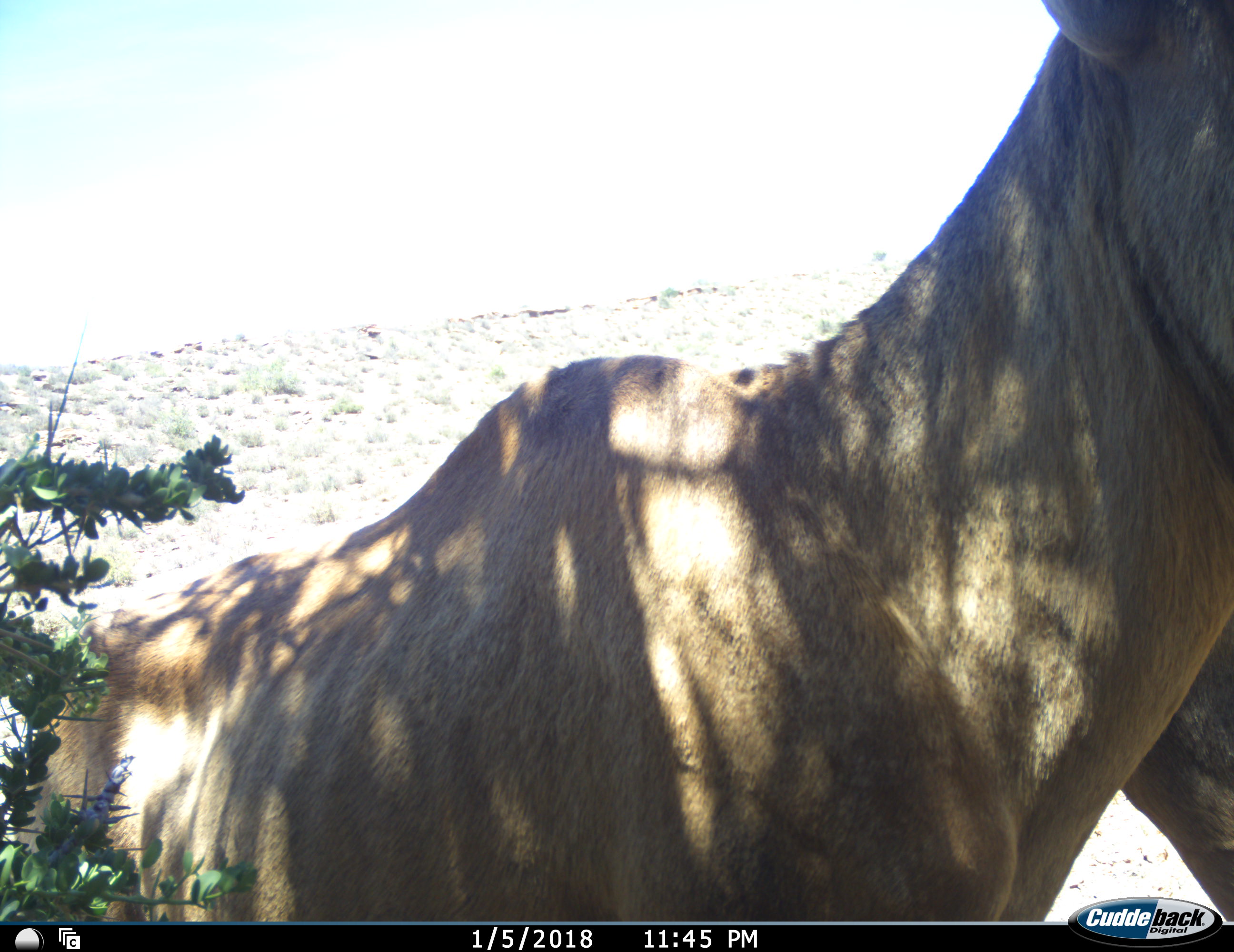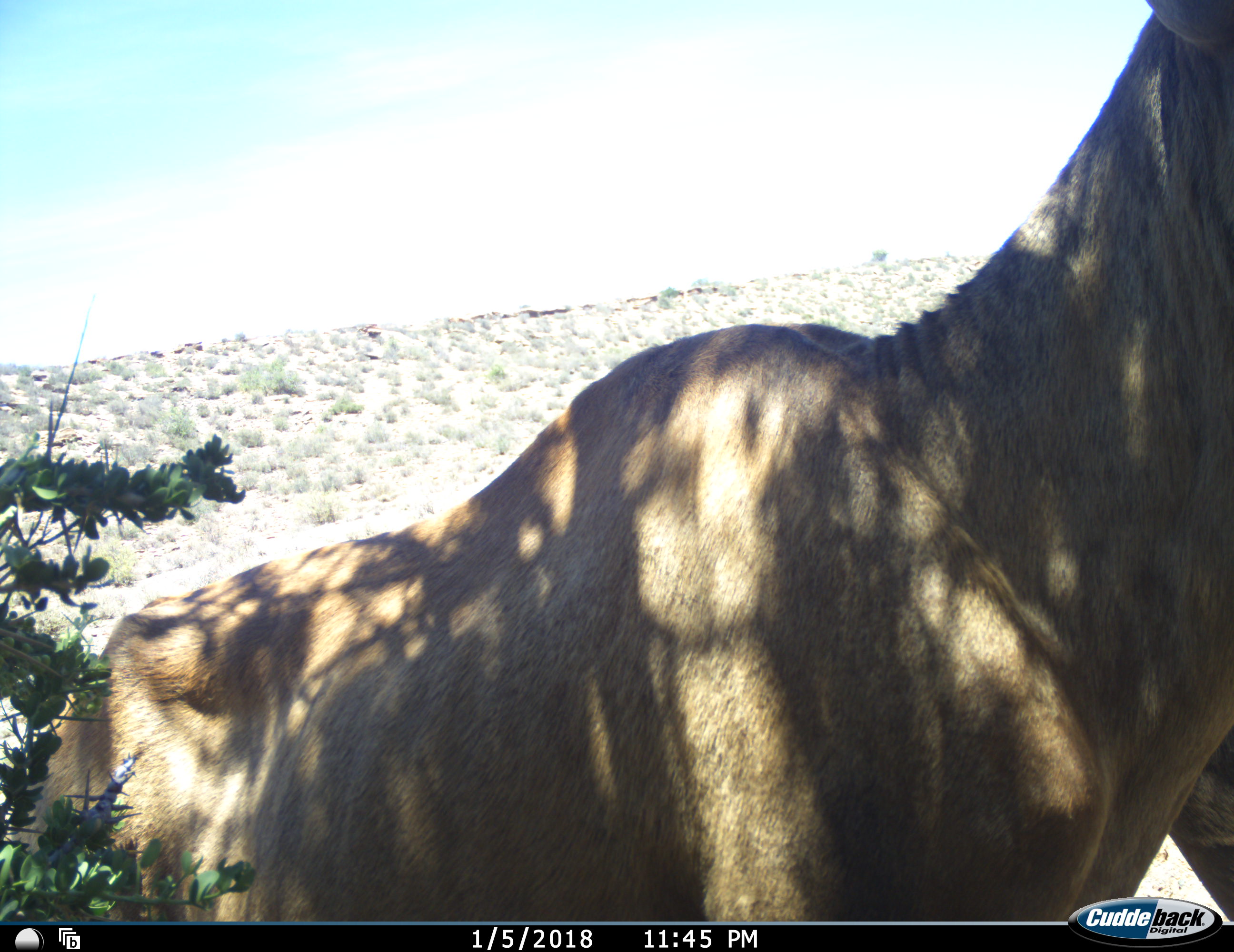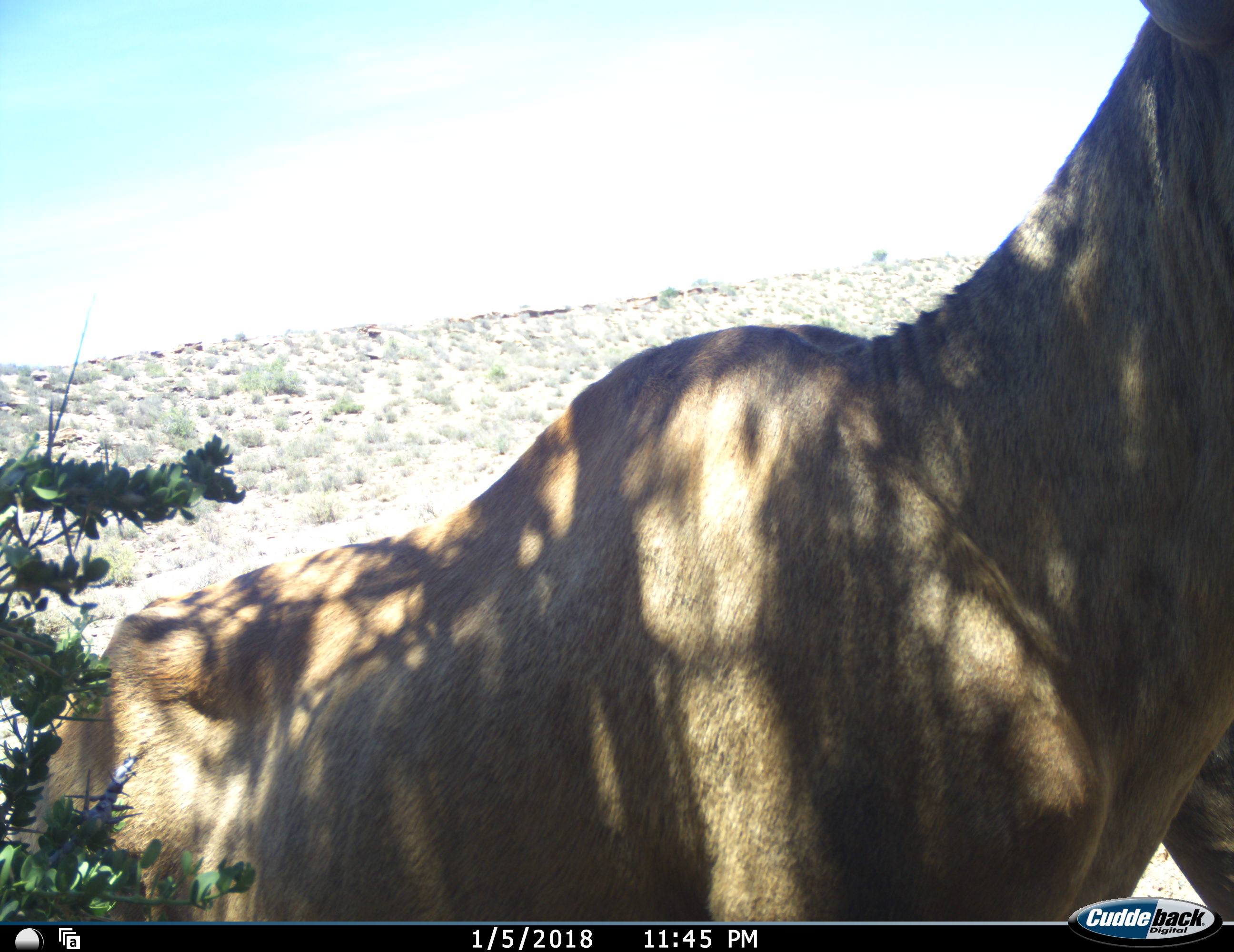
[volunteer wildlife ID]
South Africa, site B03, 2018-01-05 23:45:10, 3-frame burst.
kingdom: Animalia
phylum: Chordata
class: Mammalia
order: Artiodactyla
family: Bovidae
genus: Alcelaphus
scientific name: Alcelaphus buselaphus caama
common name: red hartebeest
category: hartebeestred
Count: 2.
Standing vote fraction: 83%.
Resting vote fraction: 0%.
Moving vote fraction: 17%.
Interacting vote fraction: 0%.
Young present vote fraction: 0%.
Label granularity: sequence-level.